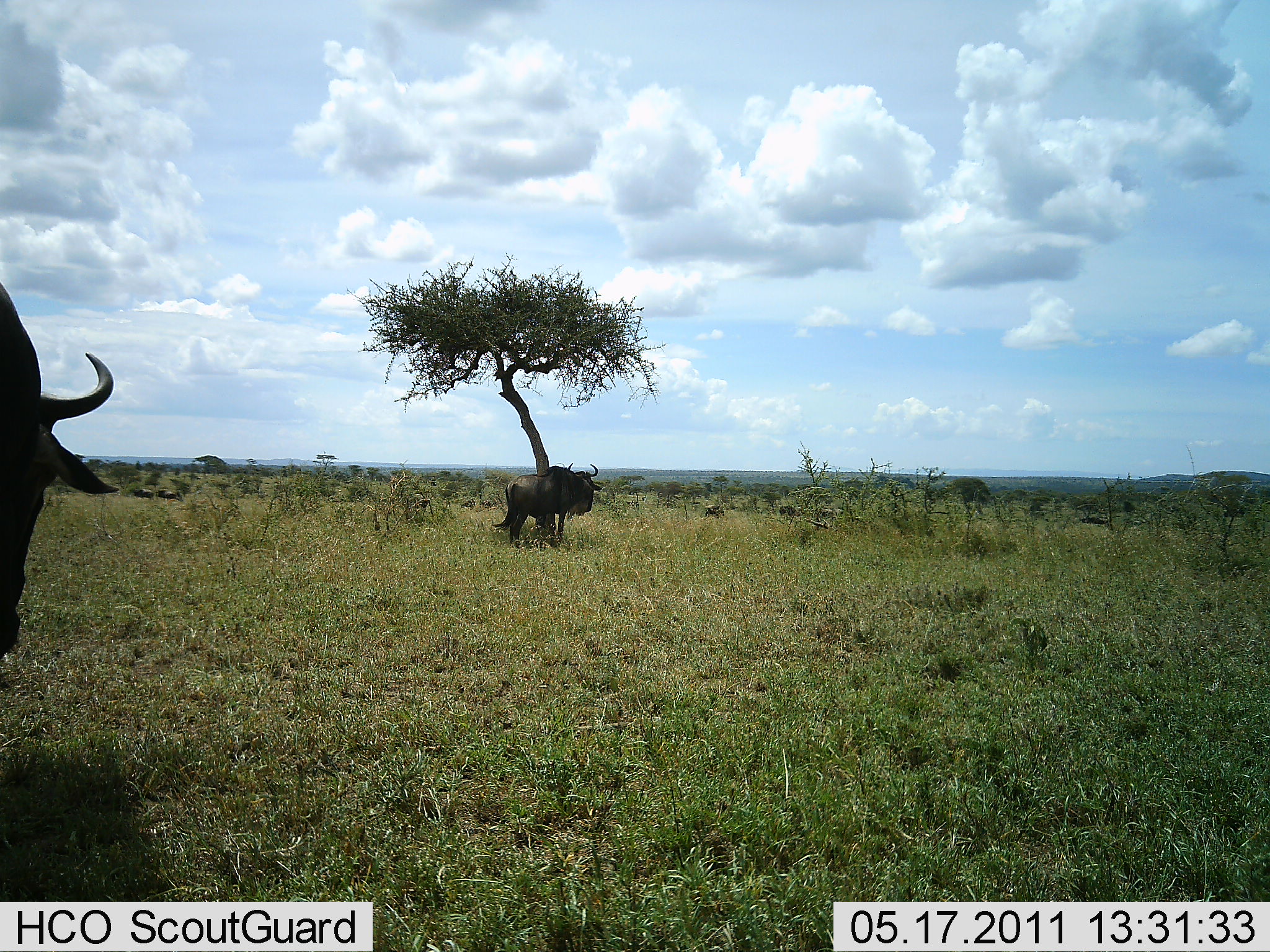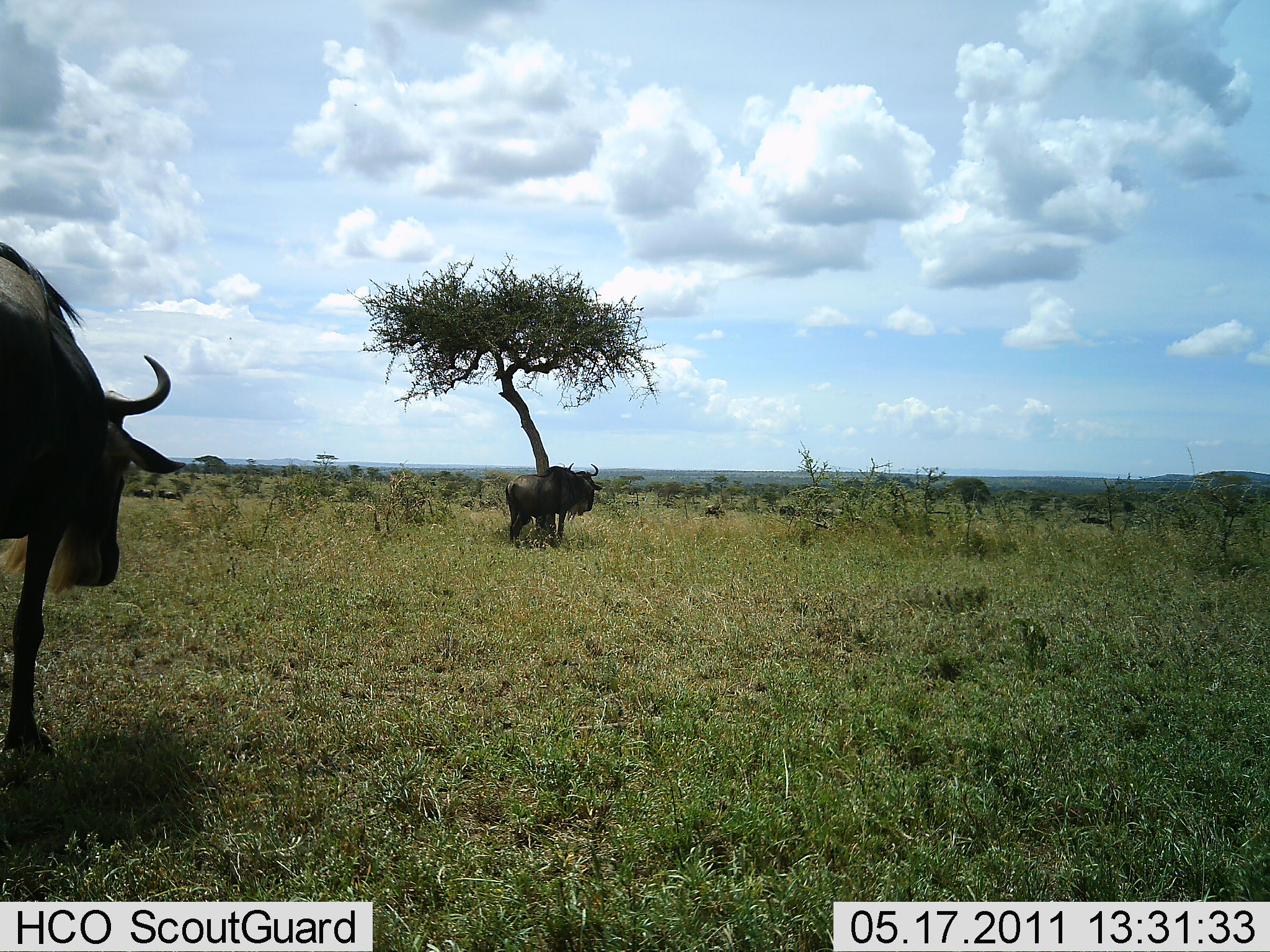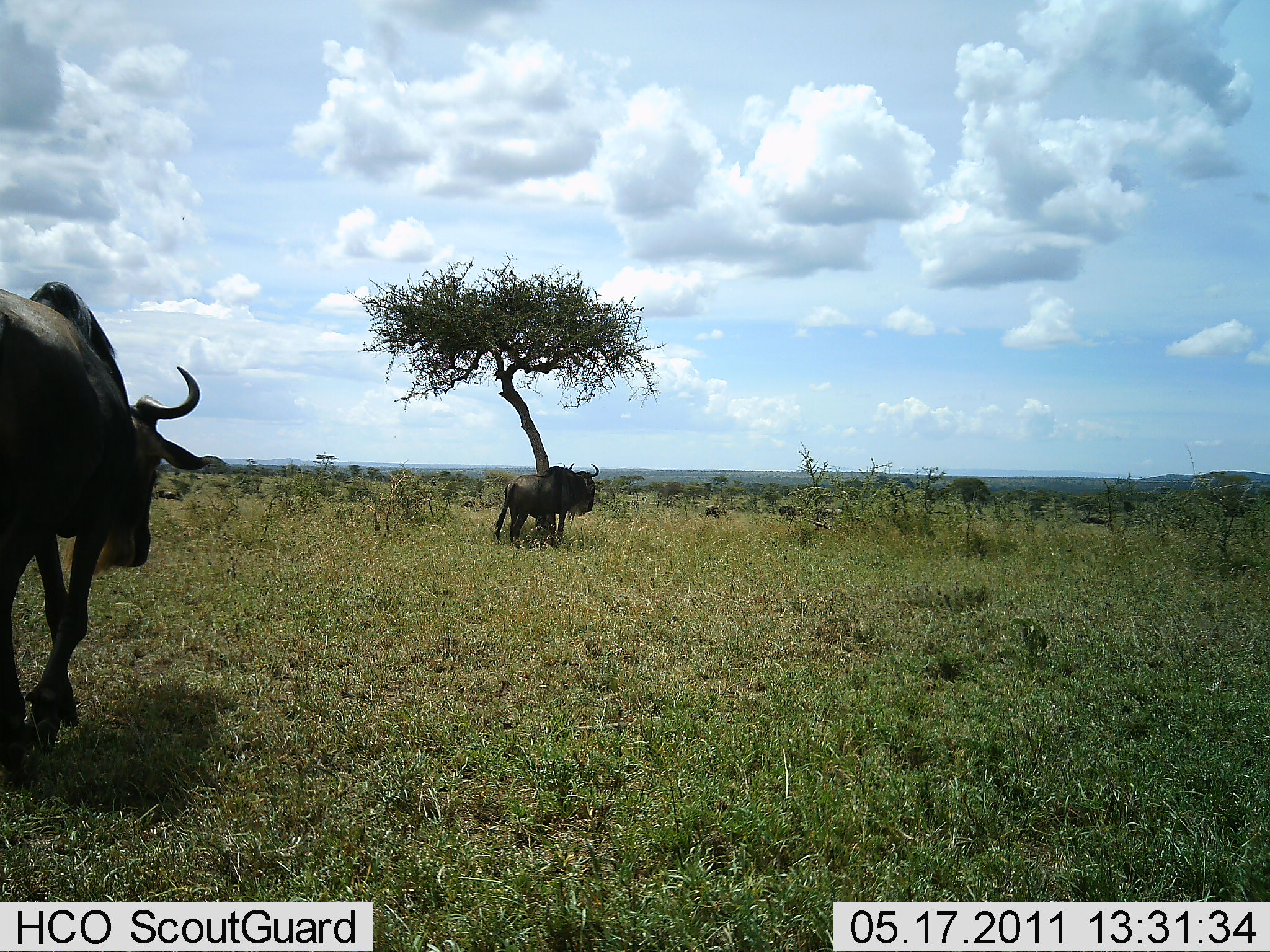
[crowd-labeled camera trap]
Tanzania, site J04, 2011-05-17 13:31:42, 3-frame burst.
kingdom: Animalia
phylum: Chordata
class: Mammalia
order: Artiodactyla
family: Bovidae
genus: Connochaetes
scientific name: Connochaetes taurinus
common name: blue wildebeest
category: wildebeest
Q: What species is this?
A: Wildebeest (blue wildebeest) (Connochaetes taurinus).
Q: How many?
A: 3.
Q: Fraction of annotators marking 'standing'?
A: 71%.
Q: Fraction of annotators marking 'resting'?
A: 21%.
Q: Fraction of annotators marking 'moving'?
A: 71%.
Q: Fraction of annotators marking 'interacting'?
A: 0%.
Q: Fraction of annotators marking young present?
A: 7%.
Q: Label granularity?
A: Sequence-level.